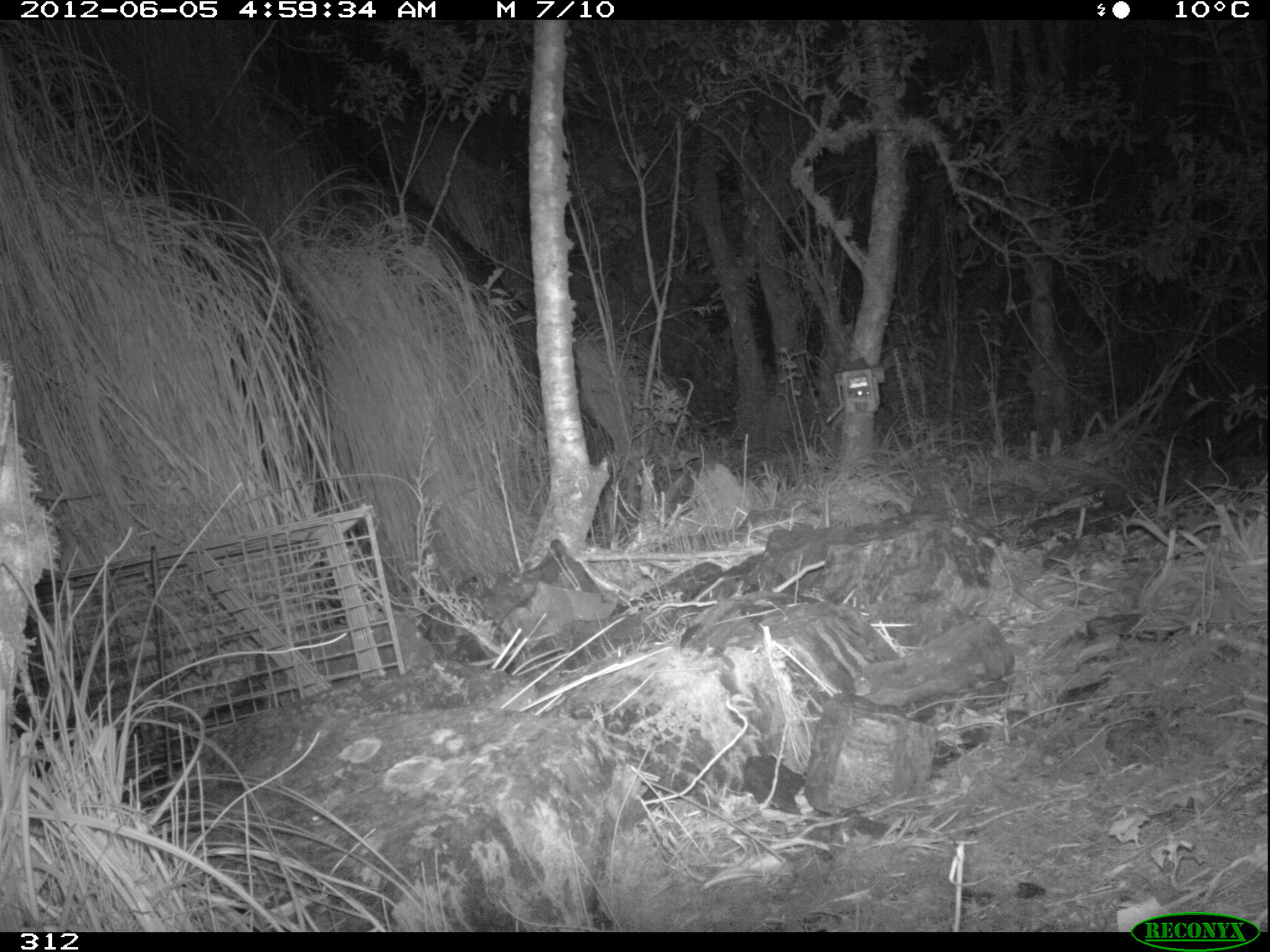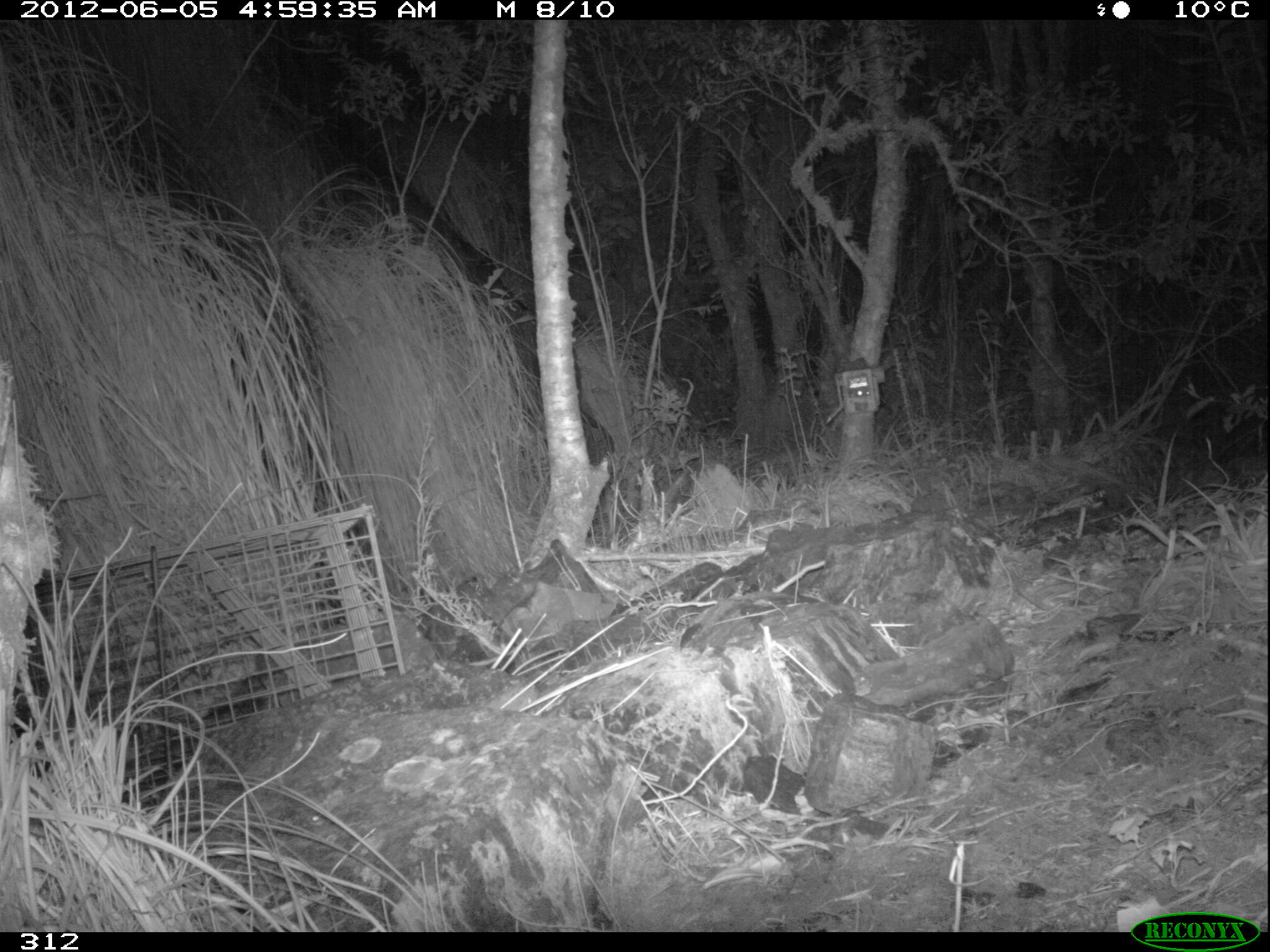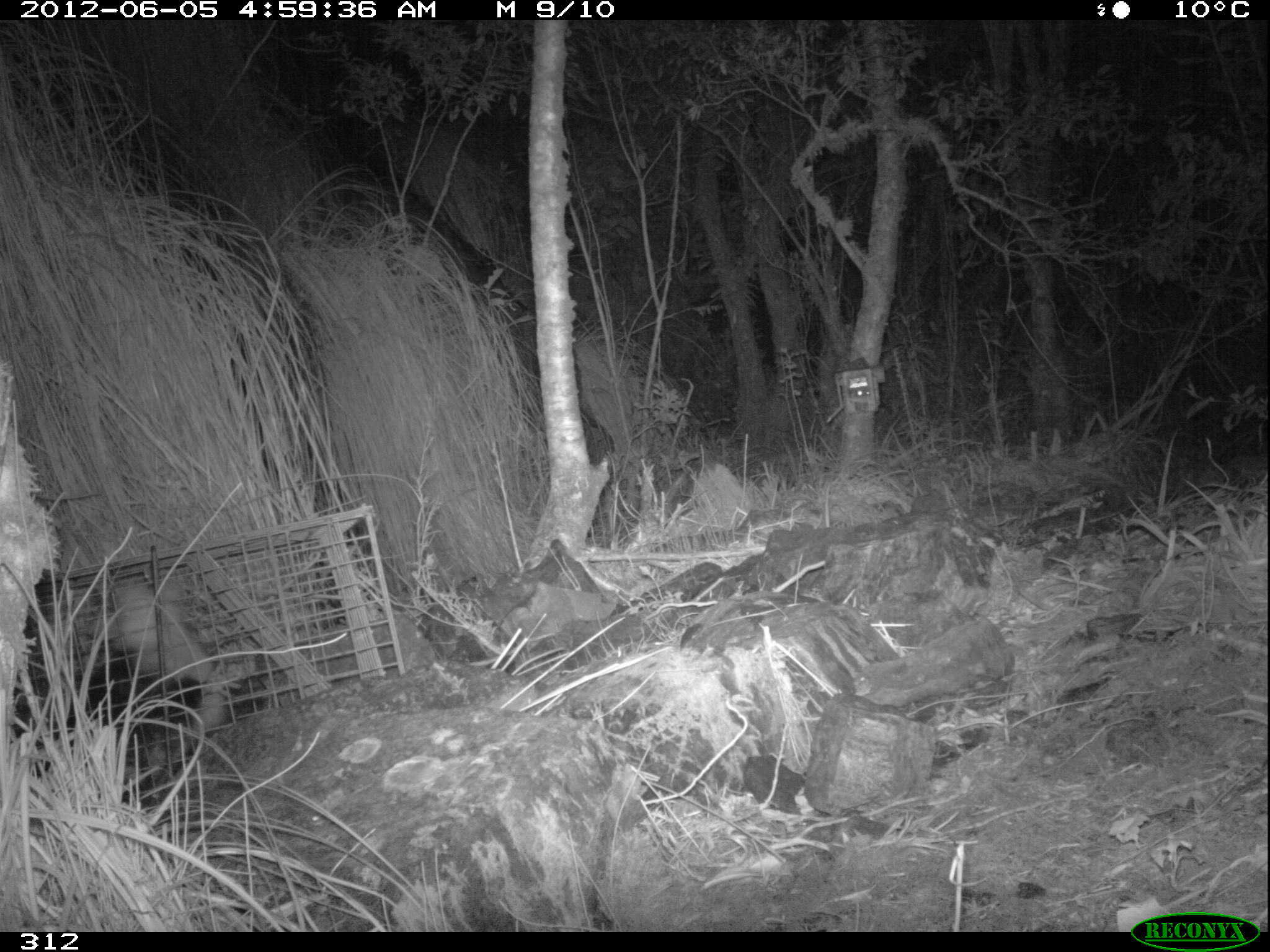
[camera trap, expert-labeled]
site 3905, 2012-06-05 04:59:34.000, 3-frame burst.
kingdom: Animalia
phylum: Chordata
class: Mammalia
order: Didelphimorphia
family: Didelphidae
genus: Didelphis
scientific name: Didelphis pernigra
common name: andean white-eared opossum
Didelphis pernigra (andean white-eared opossum).